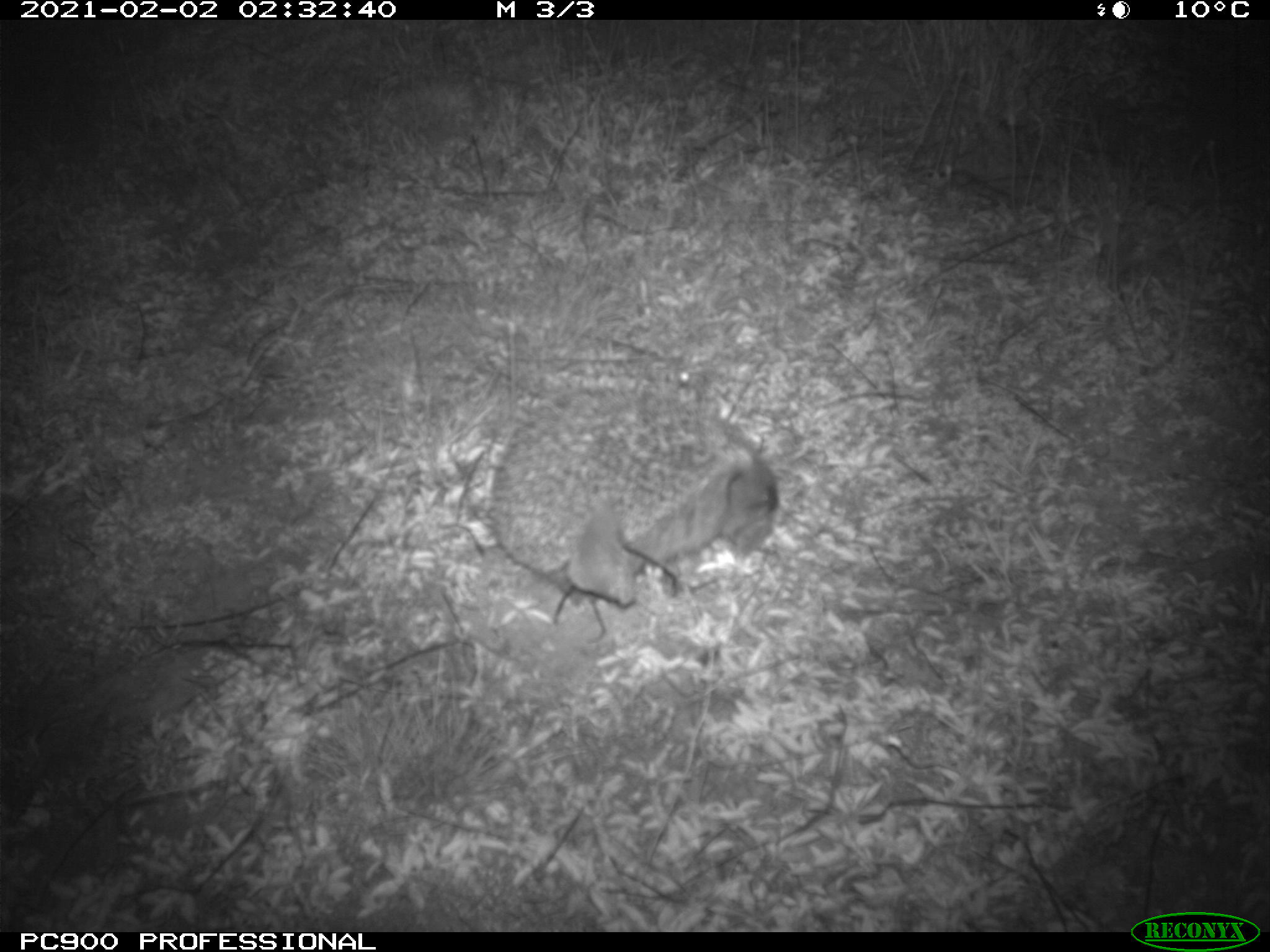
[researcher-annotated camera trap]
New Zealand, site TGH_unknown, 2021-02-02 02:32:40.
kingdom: Animalia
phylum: Chordata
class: Mammalia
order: Eulipotyphla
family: Erinaceidae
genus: Erinaceus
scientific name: Erinaceus europaeus europaeus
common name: european hedgehog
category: hedgehog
Hedgehog (european hedgehog) (Erinaceus europaeus europaeus).